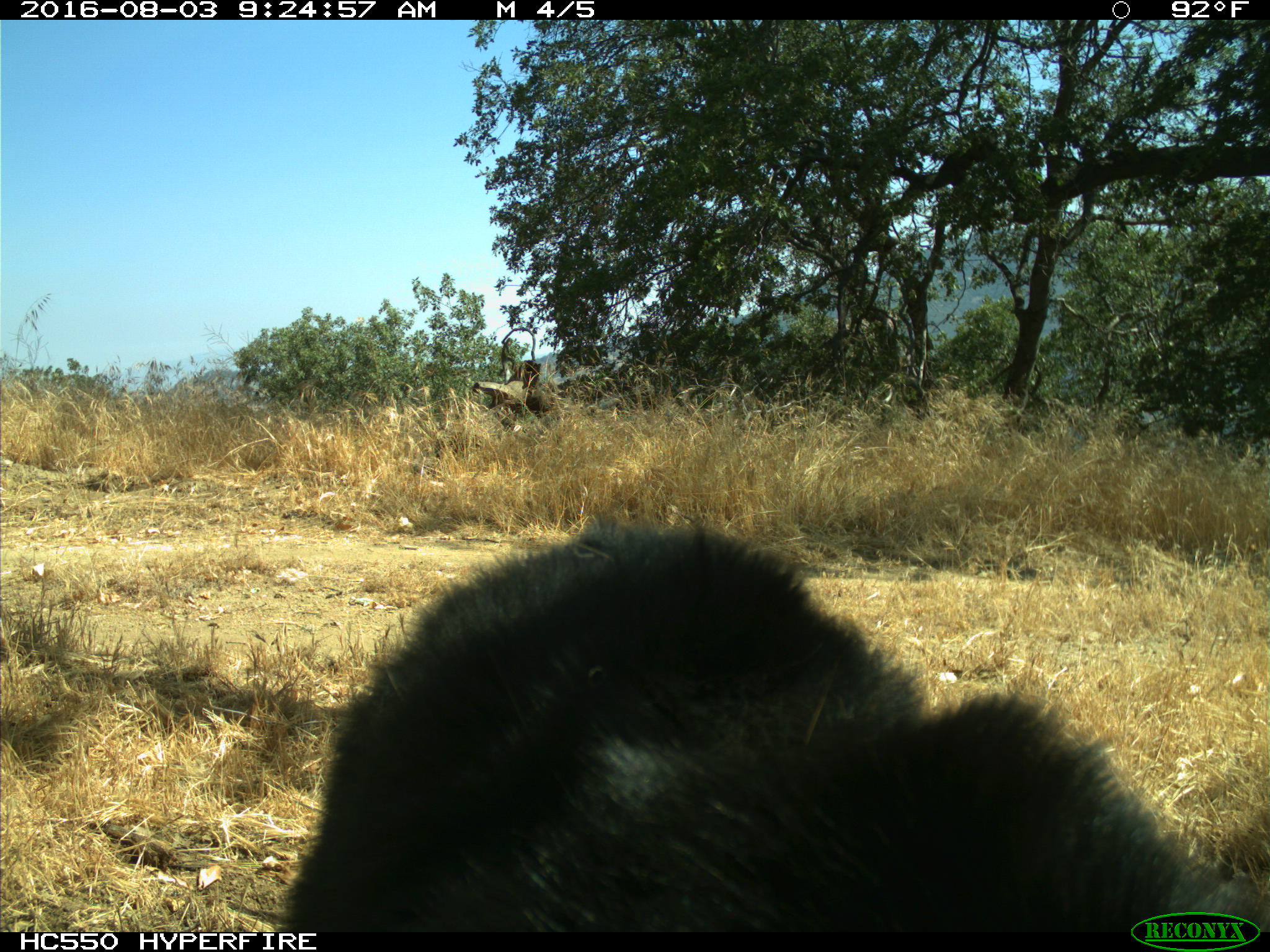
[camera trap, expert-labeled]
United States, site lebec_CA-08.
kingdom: Animalia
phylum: Chordata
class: Mammalia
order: Carnivora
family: Ursidae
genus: Ursus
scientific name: Ursus americanus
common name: american black bear